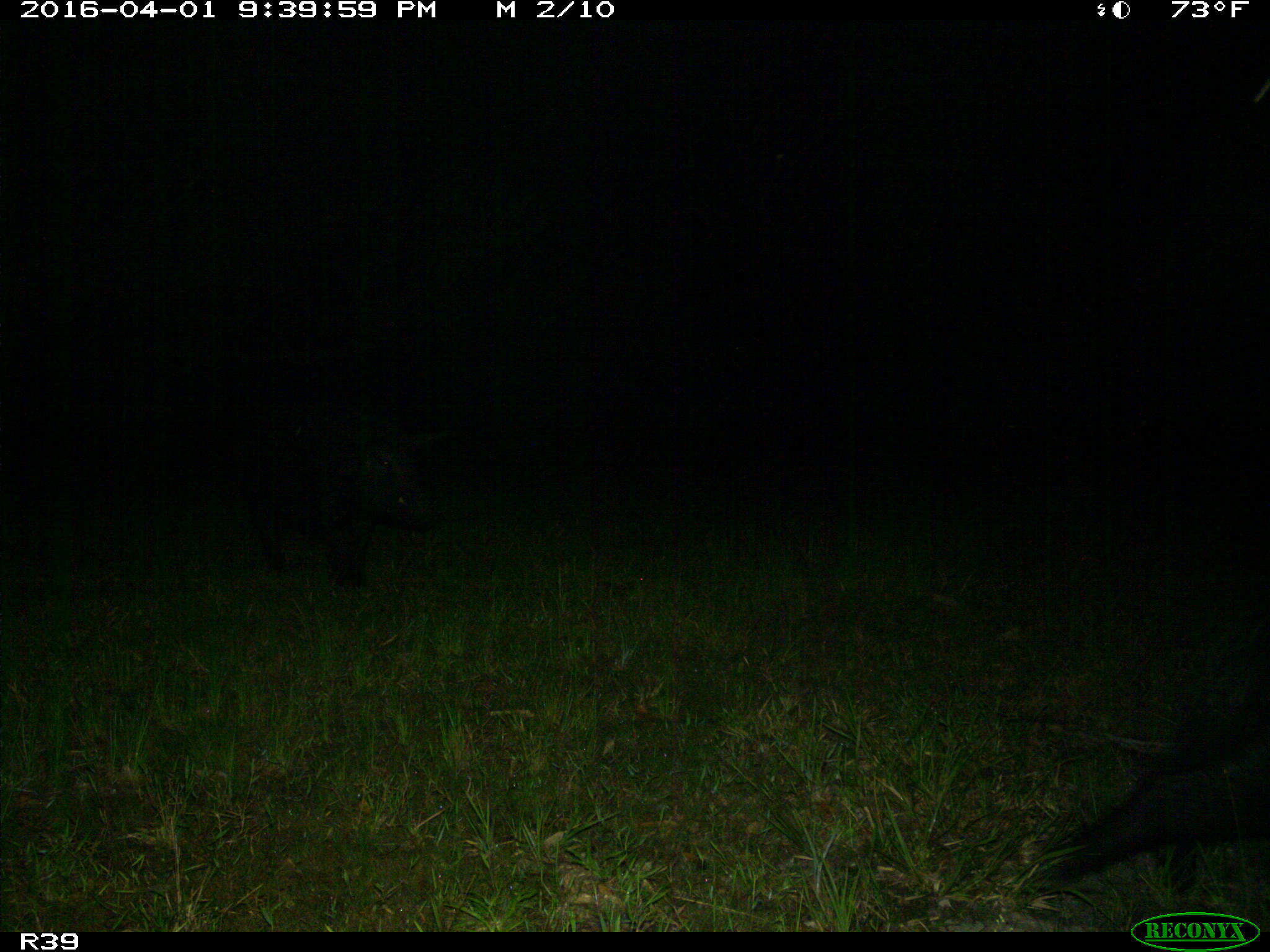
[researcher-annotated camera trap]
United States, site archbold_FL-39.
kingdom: Animalia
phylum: Chordata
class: Mammalia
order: Artiodactyla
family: Suidae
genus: Sus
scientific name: Sus scrofa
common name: wild boar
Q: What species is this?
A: Sus scrofa (wild boar).